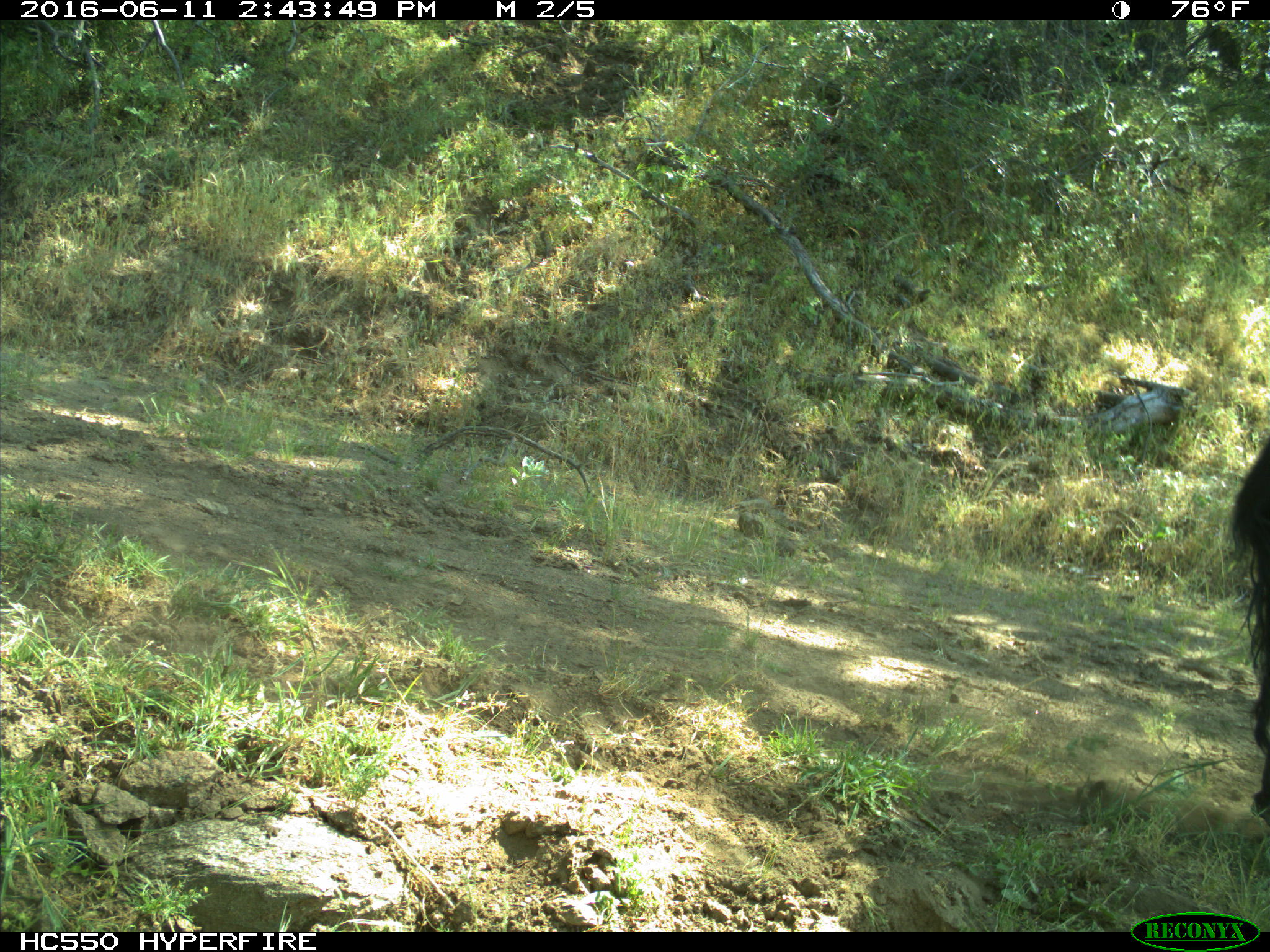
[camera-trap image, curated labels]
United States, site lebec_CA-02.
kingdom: Animalia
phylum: Chordata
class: Mammalia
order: Artiodactyla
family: Bovidae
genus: Bos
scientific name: Bos taurus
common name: domestic cow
Bos taurus (domestic cow).